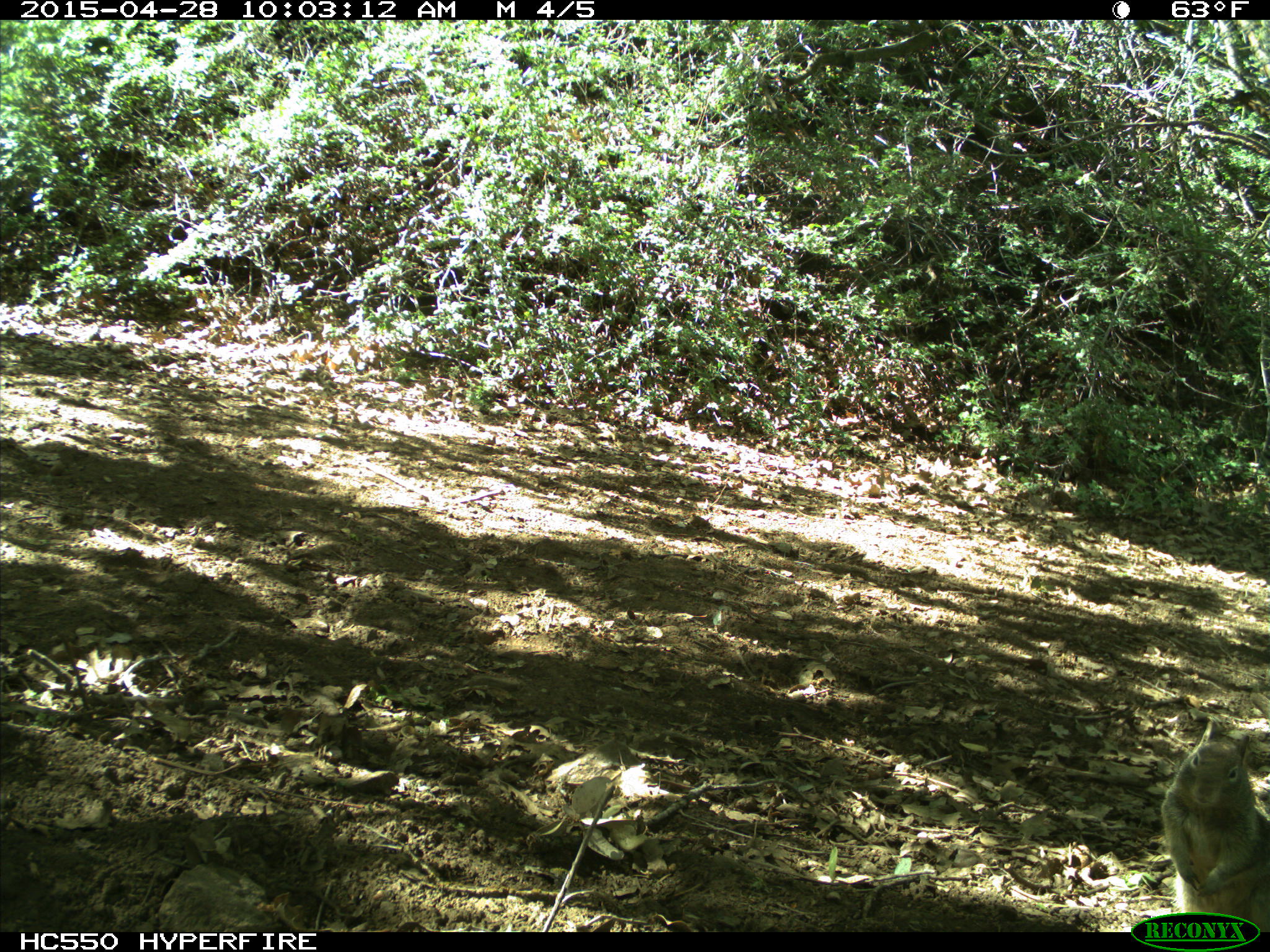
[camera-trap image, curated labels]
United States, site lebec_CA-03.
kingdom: Animalia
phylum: Chordata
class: Mammalia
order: Rodentia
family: Sciuridae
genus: Otospermophilus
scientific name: Otospermophilus beecheyi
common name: california ground squirrel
Otospermophilus beecheyi (california ground squirrel).